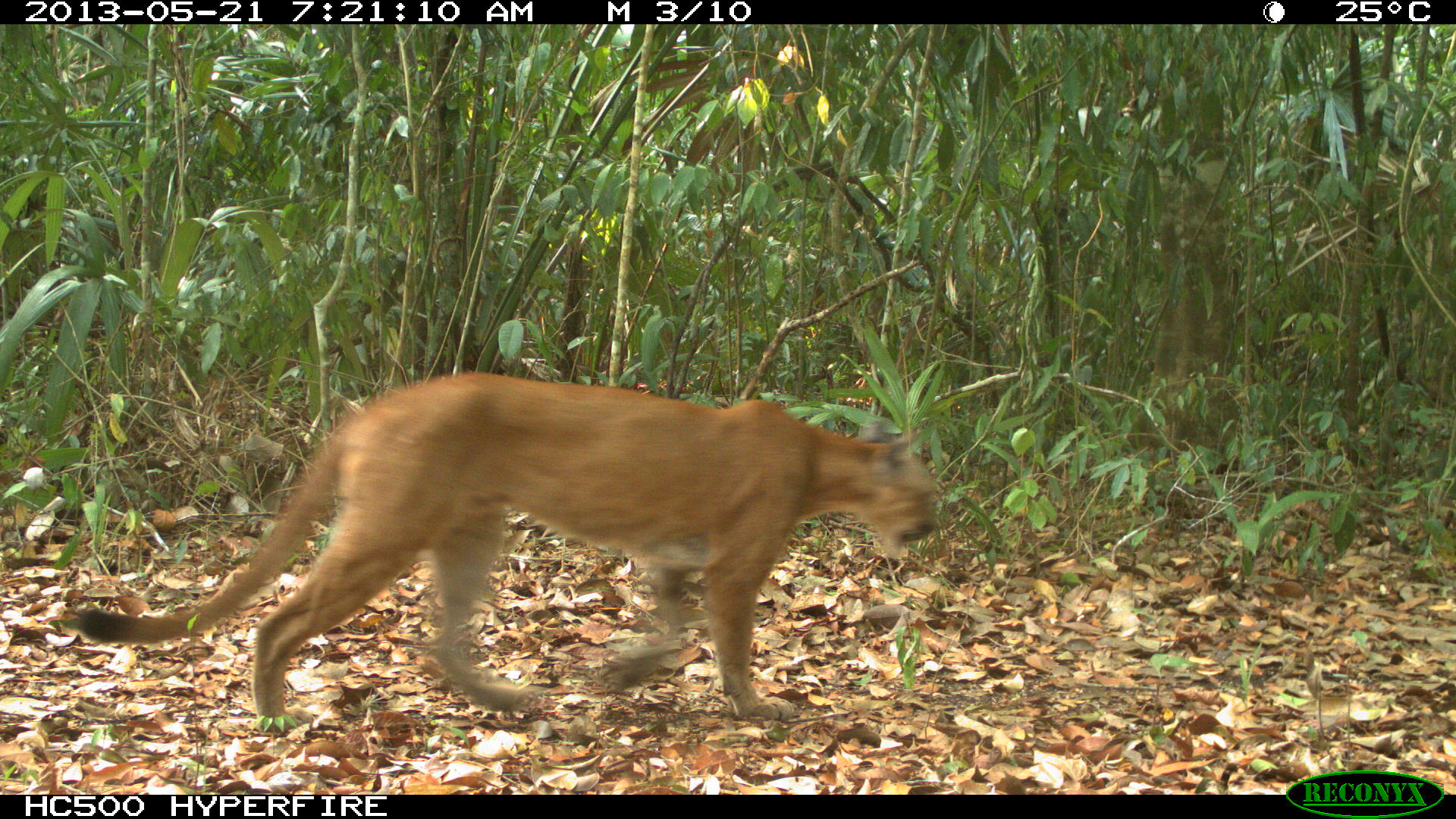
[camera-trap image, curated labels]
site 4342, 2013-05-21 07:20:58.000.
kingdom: Animalia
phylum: Chordata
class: Mammalia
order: Carnivora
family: Felidae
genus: Puma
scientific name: Puma concolor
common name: mountain lion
Puma concolor (mountain lion), count 1, sex male.